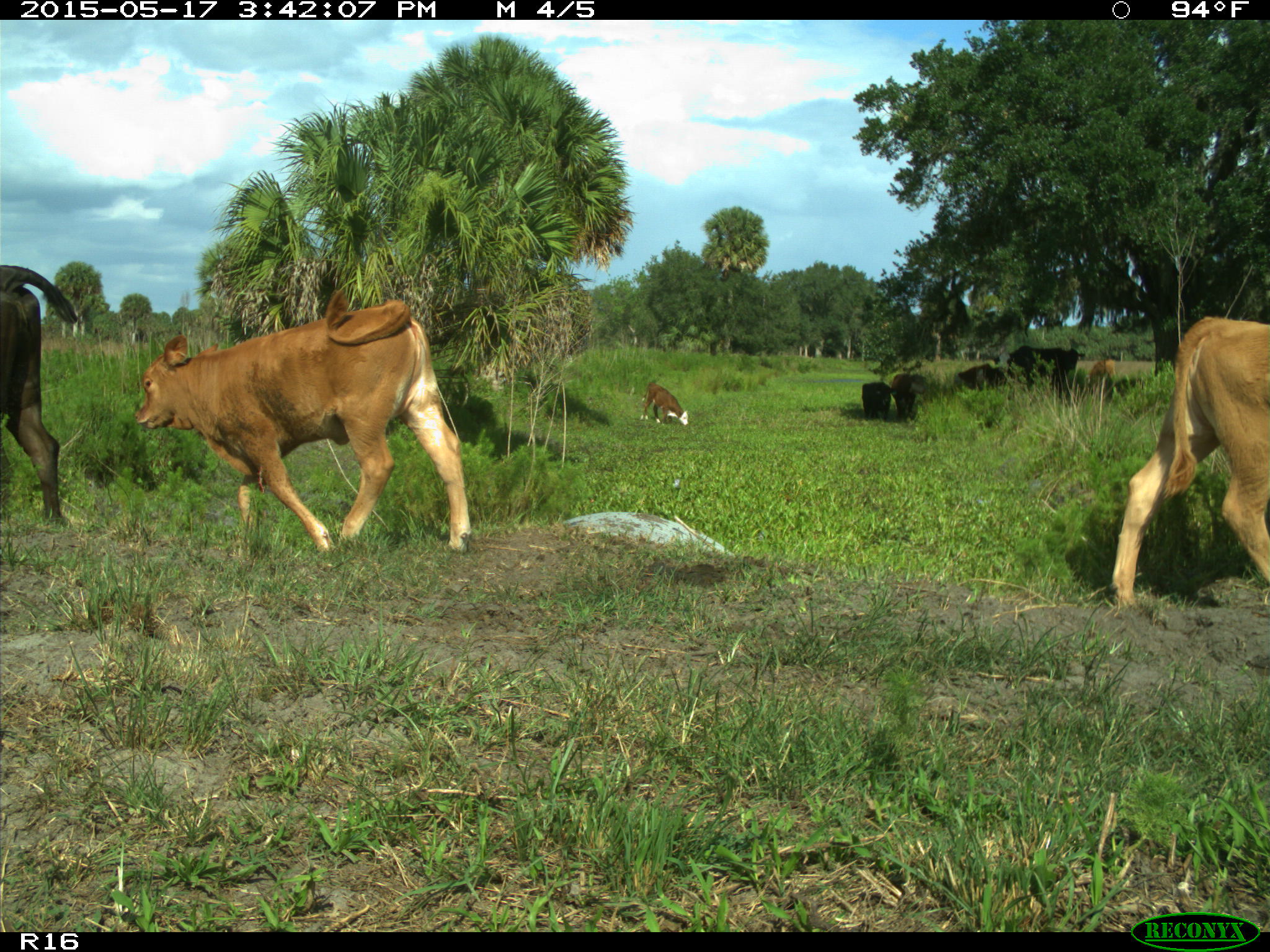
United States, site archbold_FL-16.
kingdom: Animalia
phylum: Chordata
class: Mammalia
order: Artiodactyla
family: Bovidae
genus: Bos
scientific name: Bos taurus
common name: domestic cow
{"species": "Bos taurus (domestic cow)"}